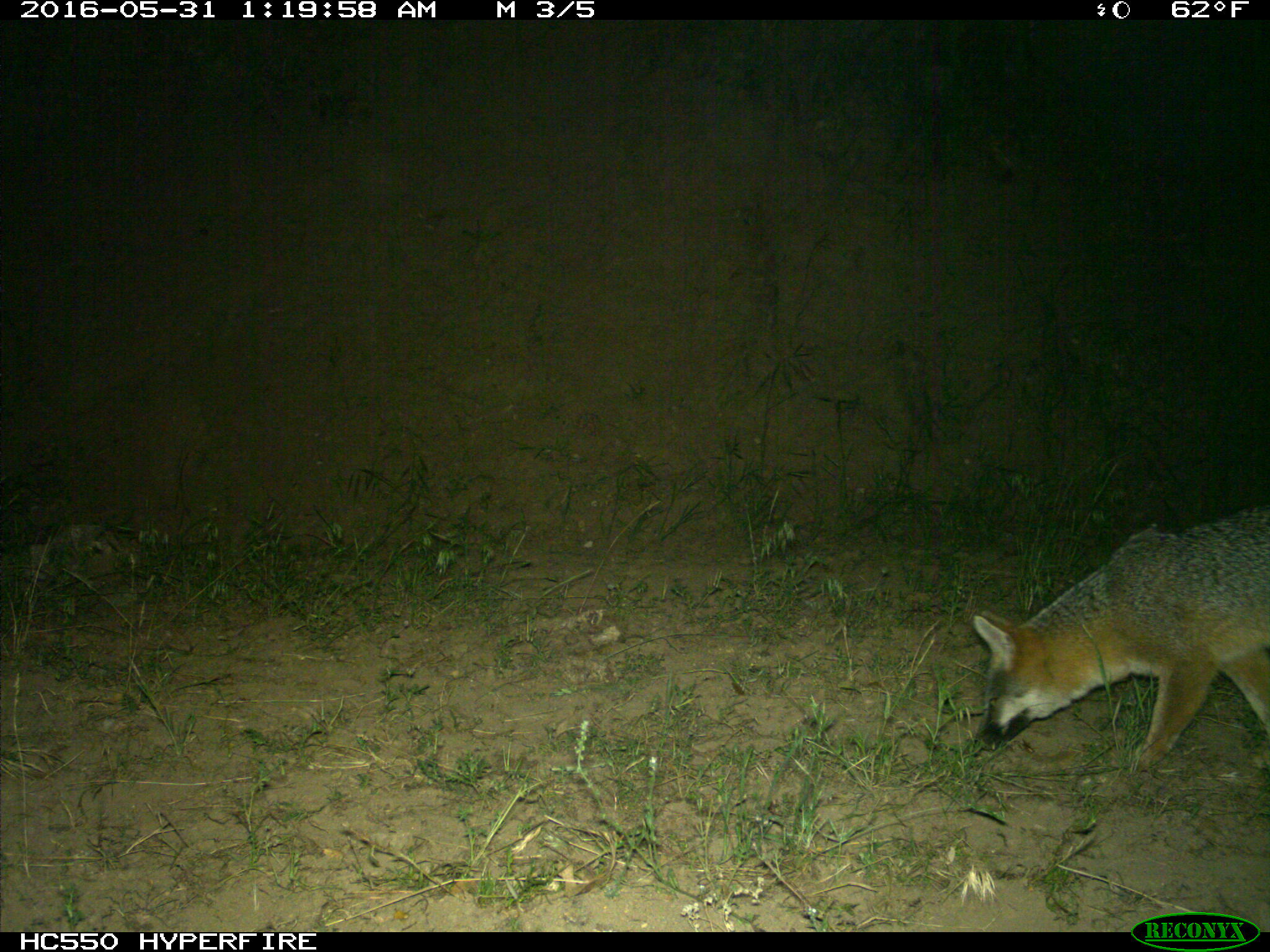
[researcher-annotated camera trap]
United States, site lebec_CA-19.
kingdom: Animalia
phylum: Chordata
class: Mammalia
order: Carnivora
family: Canidae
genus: Urocyon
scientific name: Urocyon cinereoargenteus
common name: gray fox